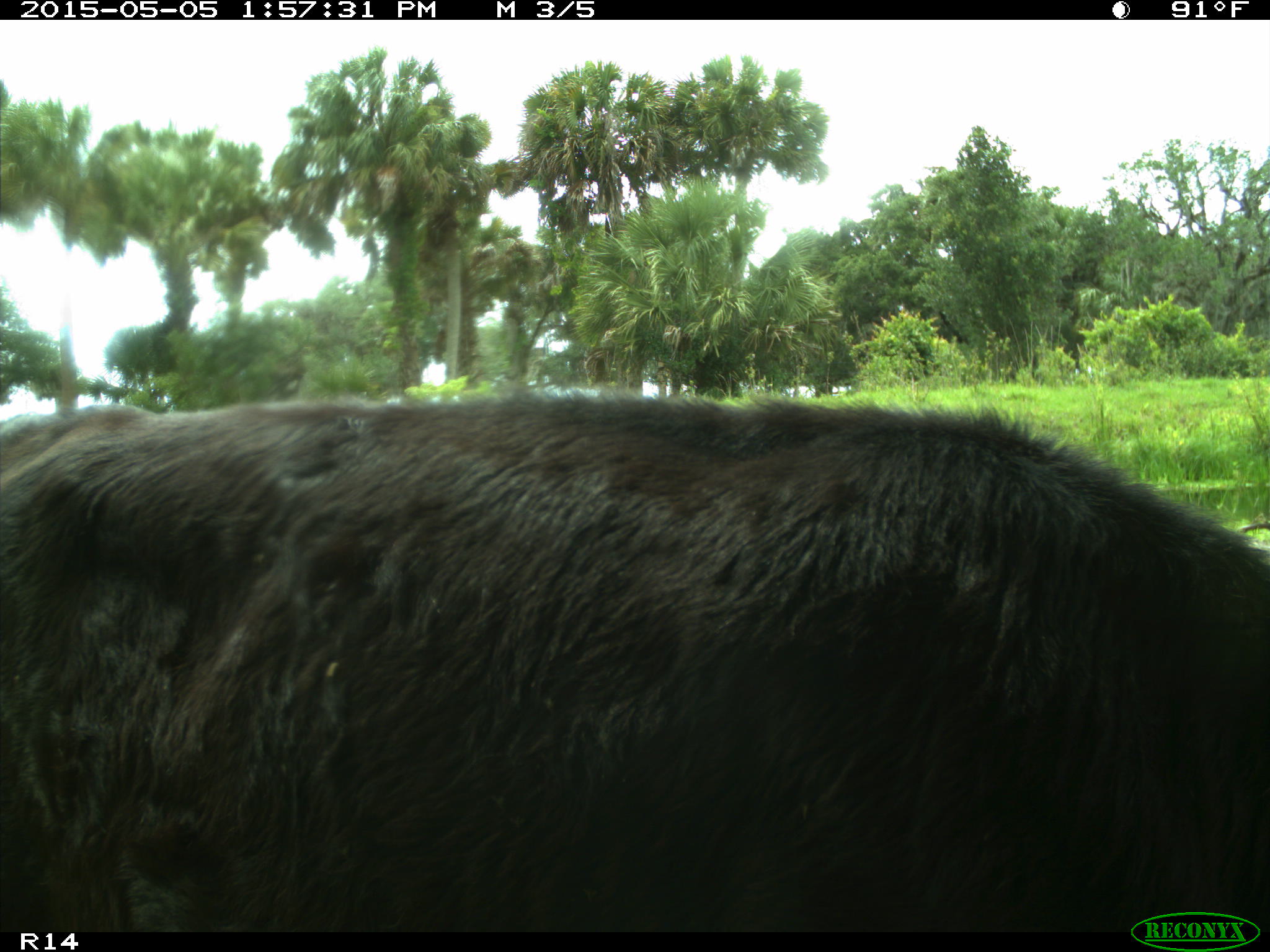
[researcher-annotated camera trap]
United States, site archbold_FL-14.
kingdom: Animalia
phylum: Chordata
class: Mammalia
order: Artiodactyla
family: Bovidae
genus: Bos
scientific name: Bos taurus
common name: domestic cow